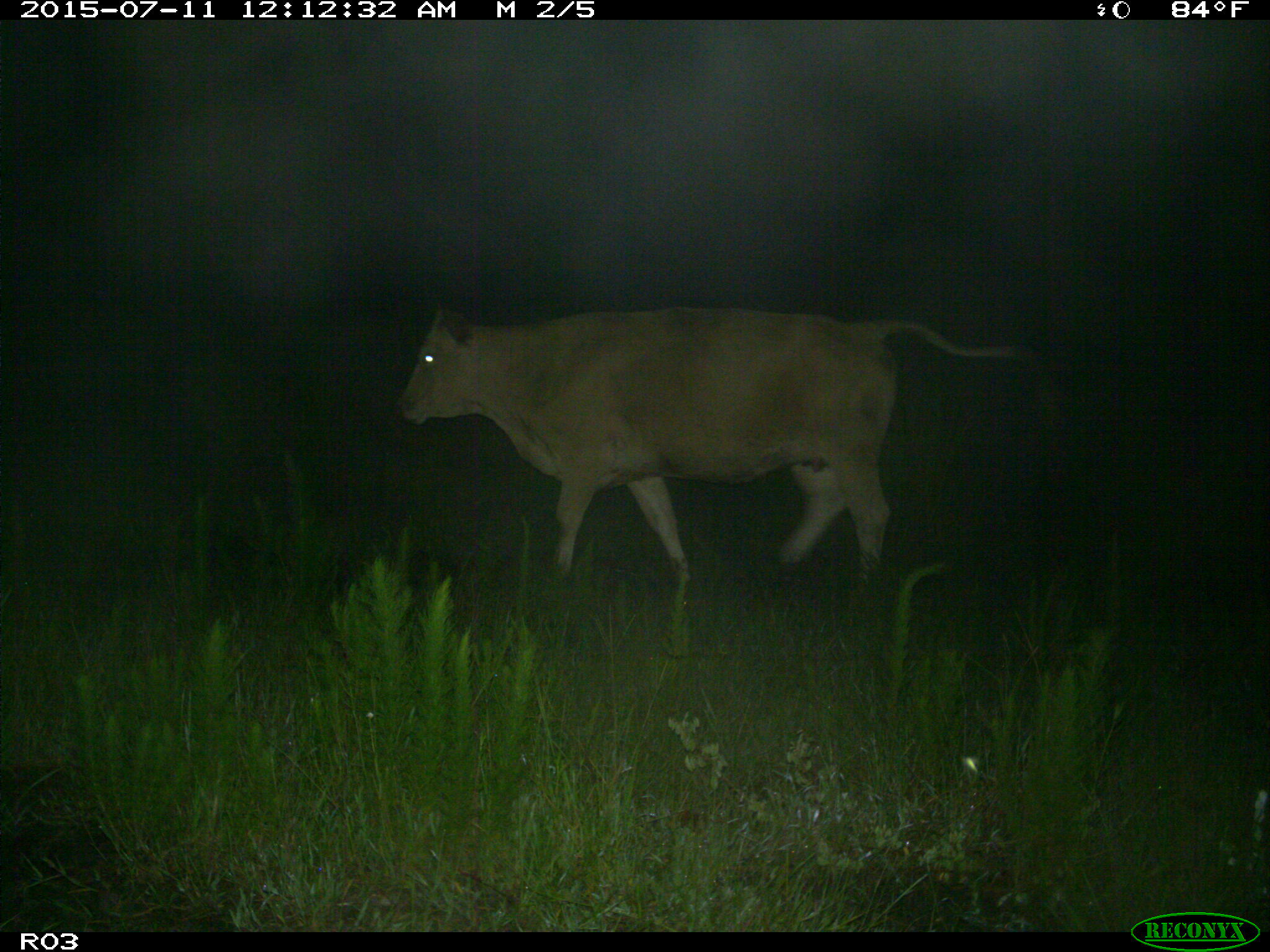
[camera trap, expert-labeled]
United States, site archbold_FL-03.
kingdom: Animalia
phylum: Chordata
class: Mammalia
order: Artiodactyla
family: Bovidae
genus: Bos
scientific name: Bos taurus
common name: domestic cow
Bos taurus (domestic cow).